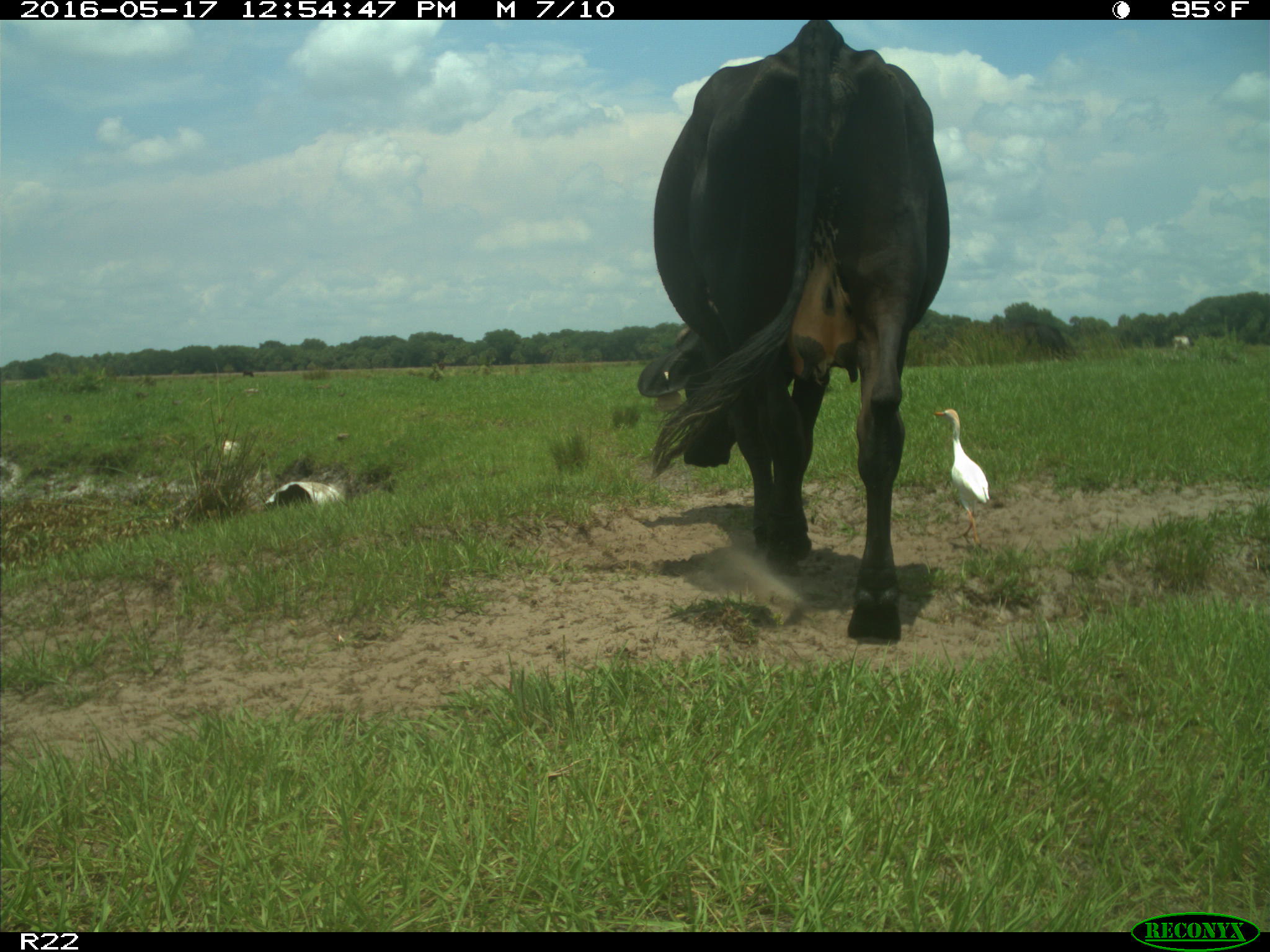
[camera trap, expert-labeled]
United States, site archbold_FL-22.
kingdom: Animalia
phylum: Chordata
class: Mammalia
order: Artiodactyla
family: Bovidae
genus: Bos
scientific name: Bos taurus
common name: domestic cow